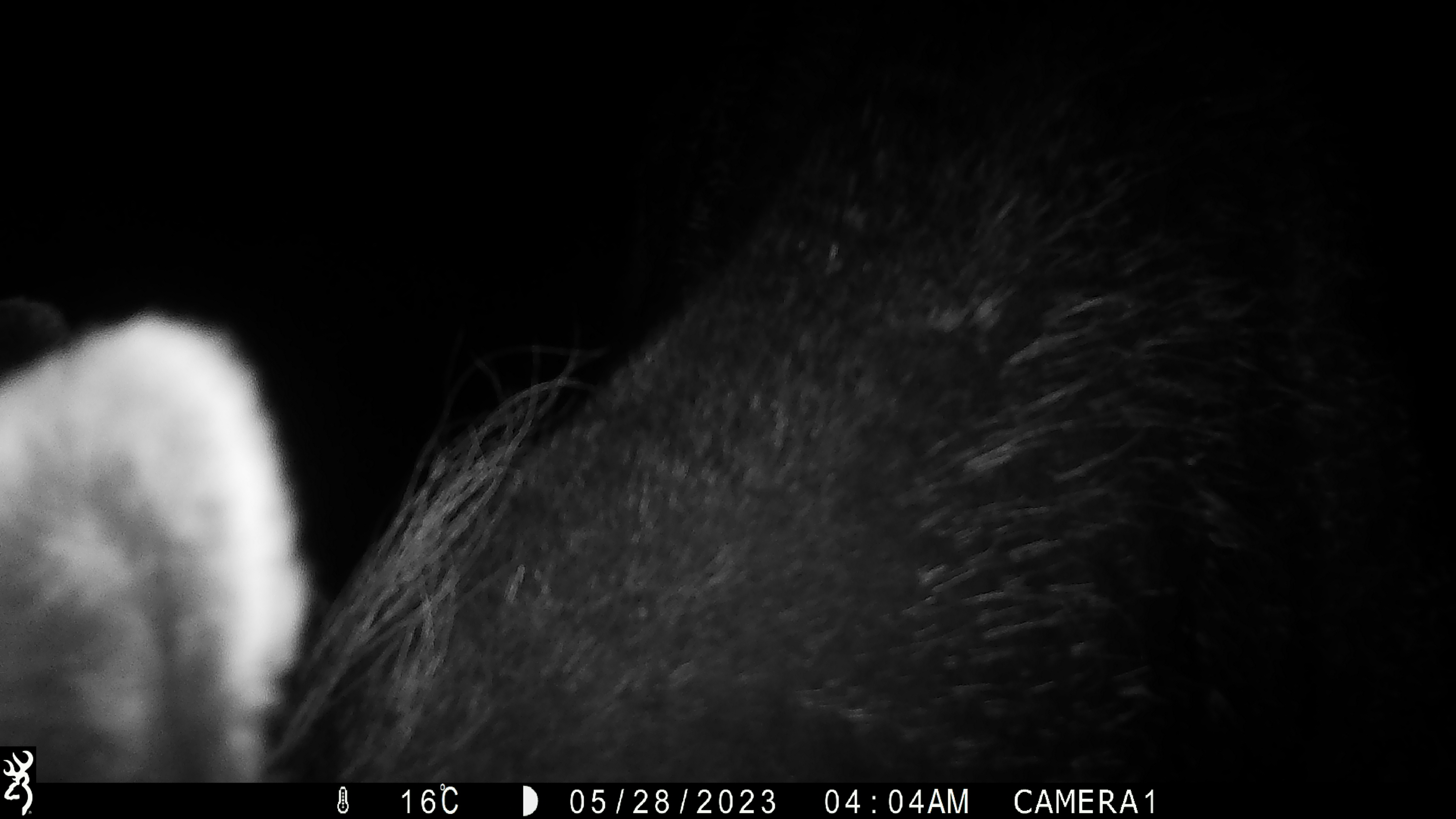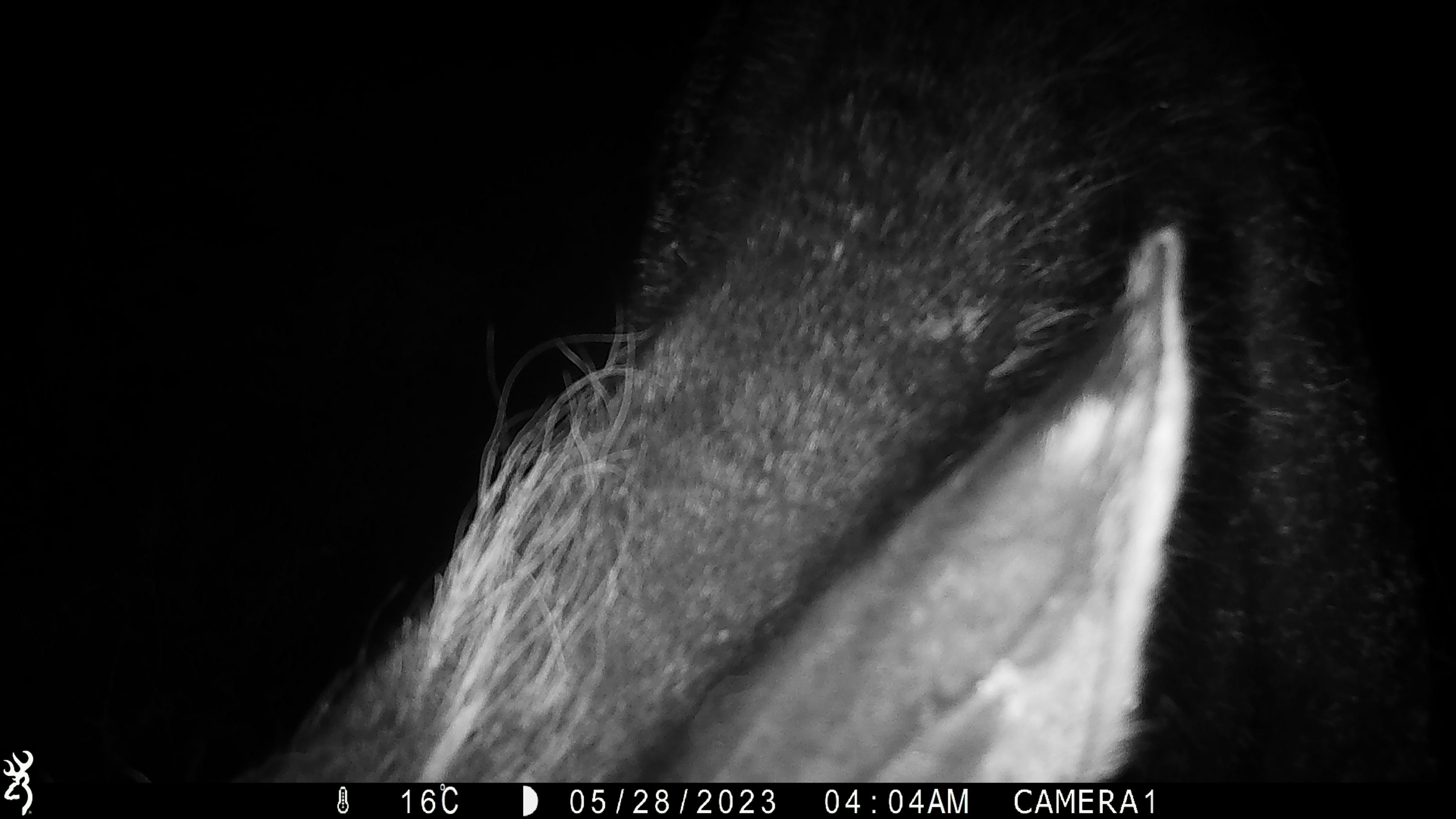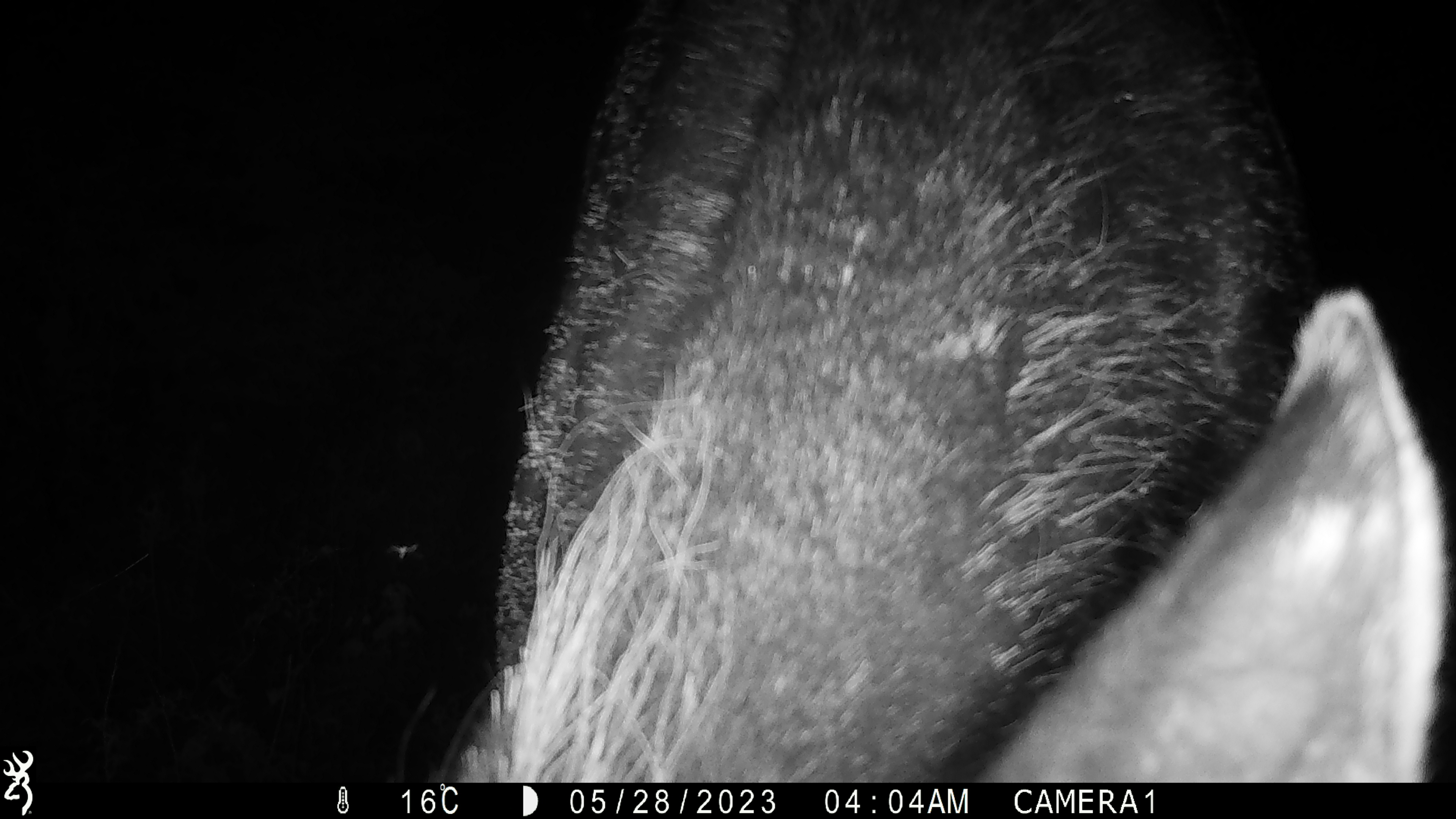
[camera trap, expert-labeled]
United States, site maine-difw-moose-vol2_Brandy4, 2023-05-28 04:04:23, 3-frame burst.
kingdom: Animalia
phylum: Chordata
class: Mammalia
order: Artiodactyla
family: Cervidae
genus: Alces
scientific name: Alces alces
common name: moose